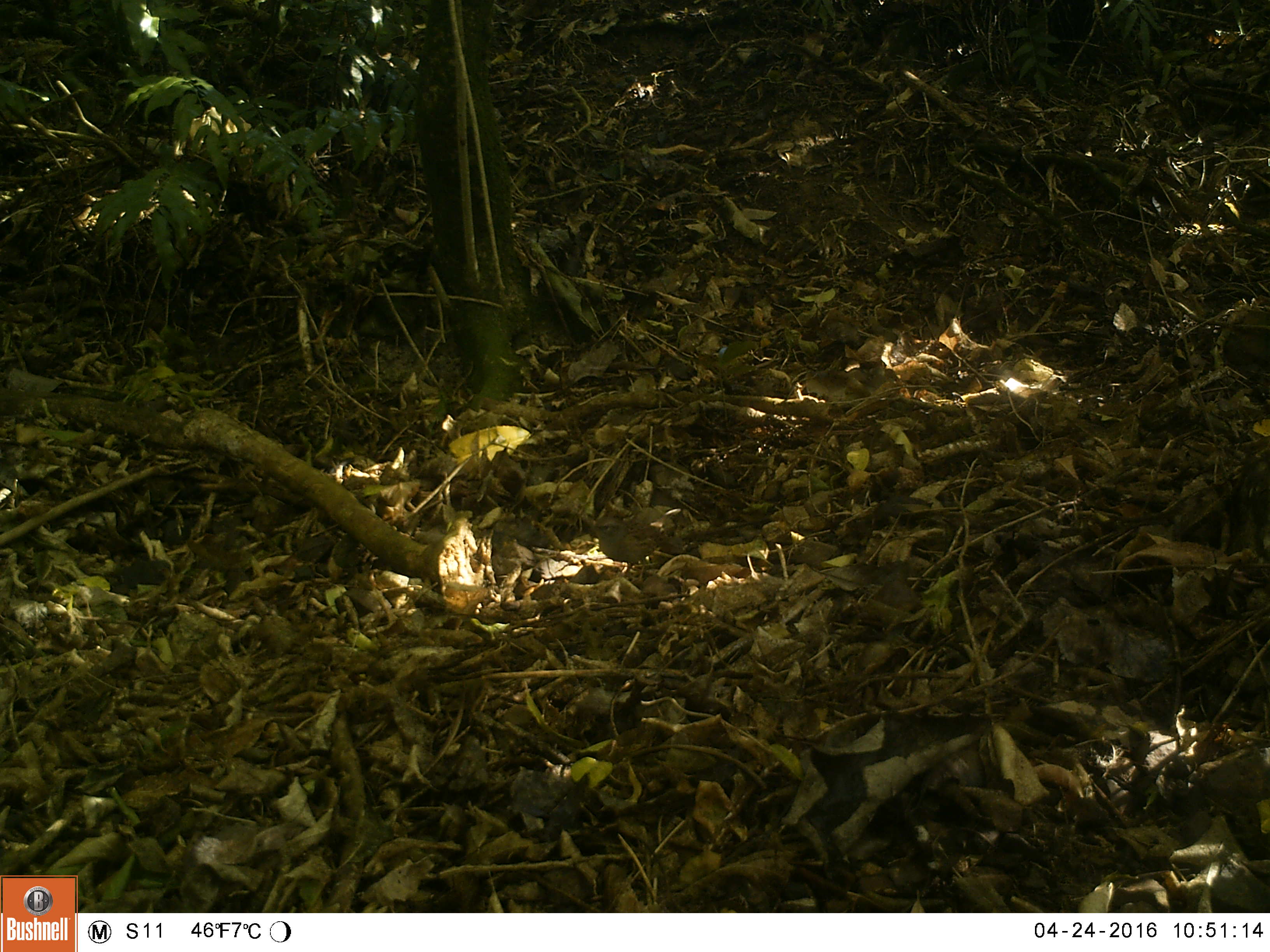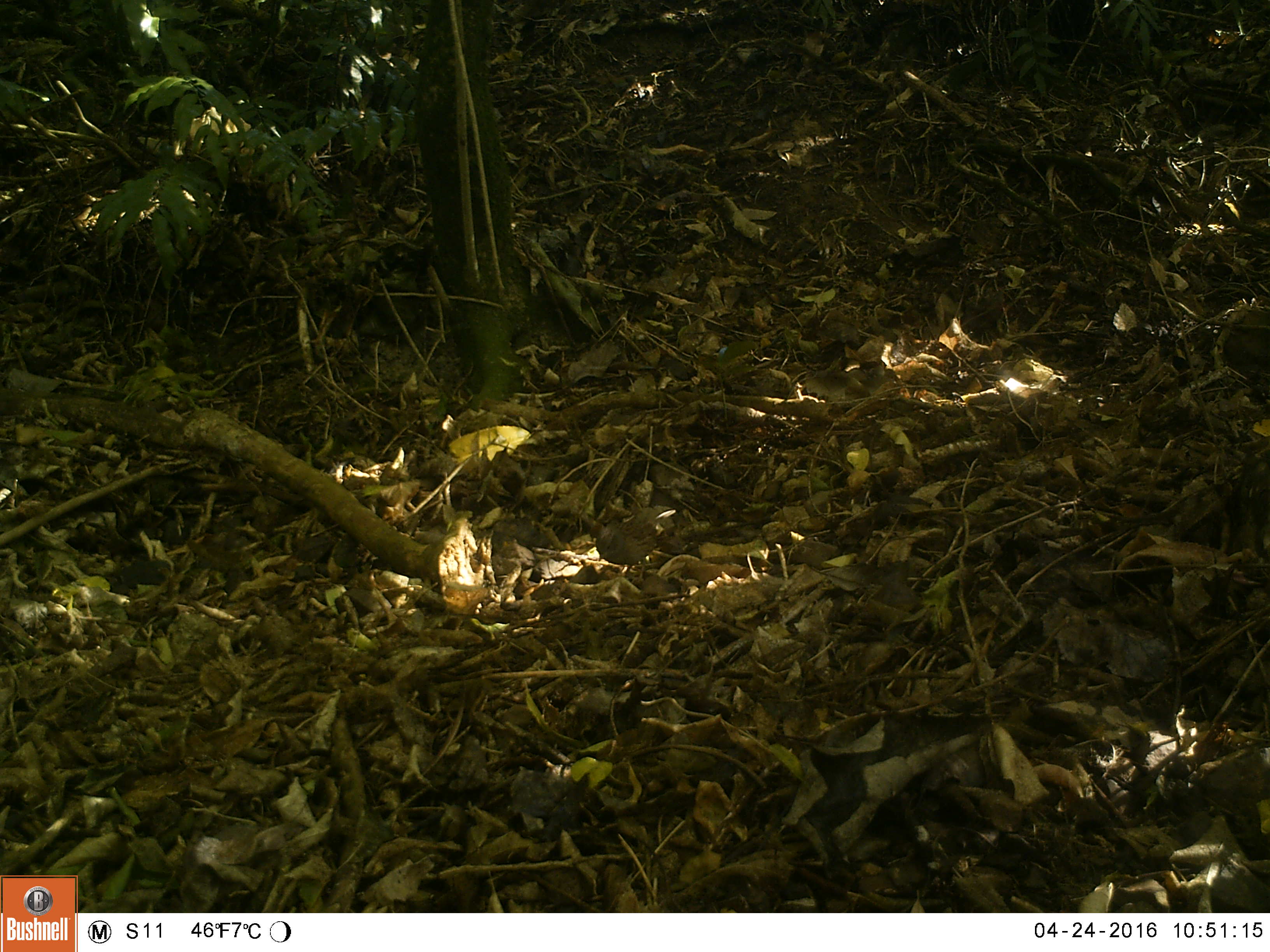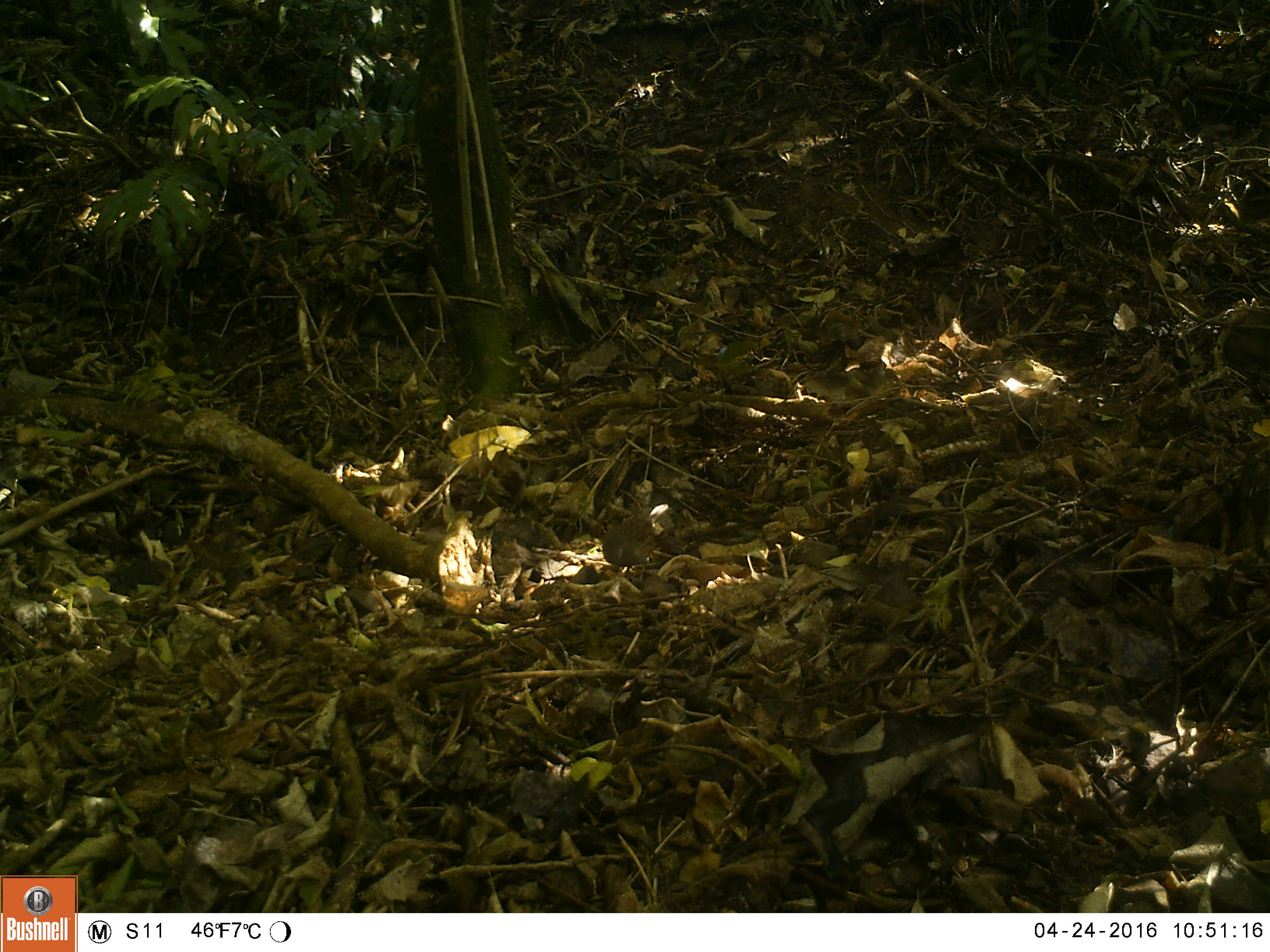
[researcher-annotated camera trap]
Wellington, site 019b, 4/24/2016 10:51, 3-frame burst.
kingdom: Animalia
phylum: Chordata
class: Aves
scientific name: Aves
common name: bird